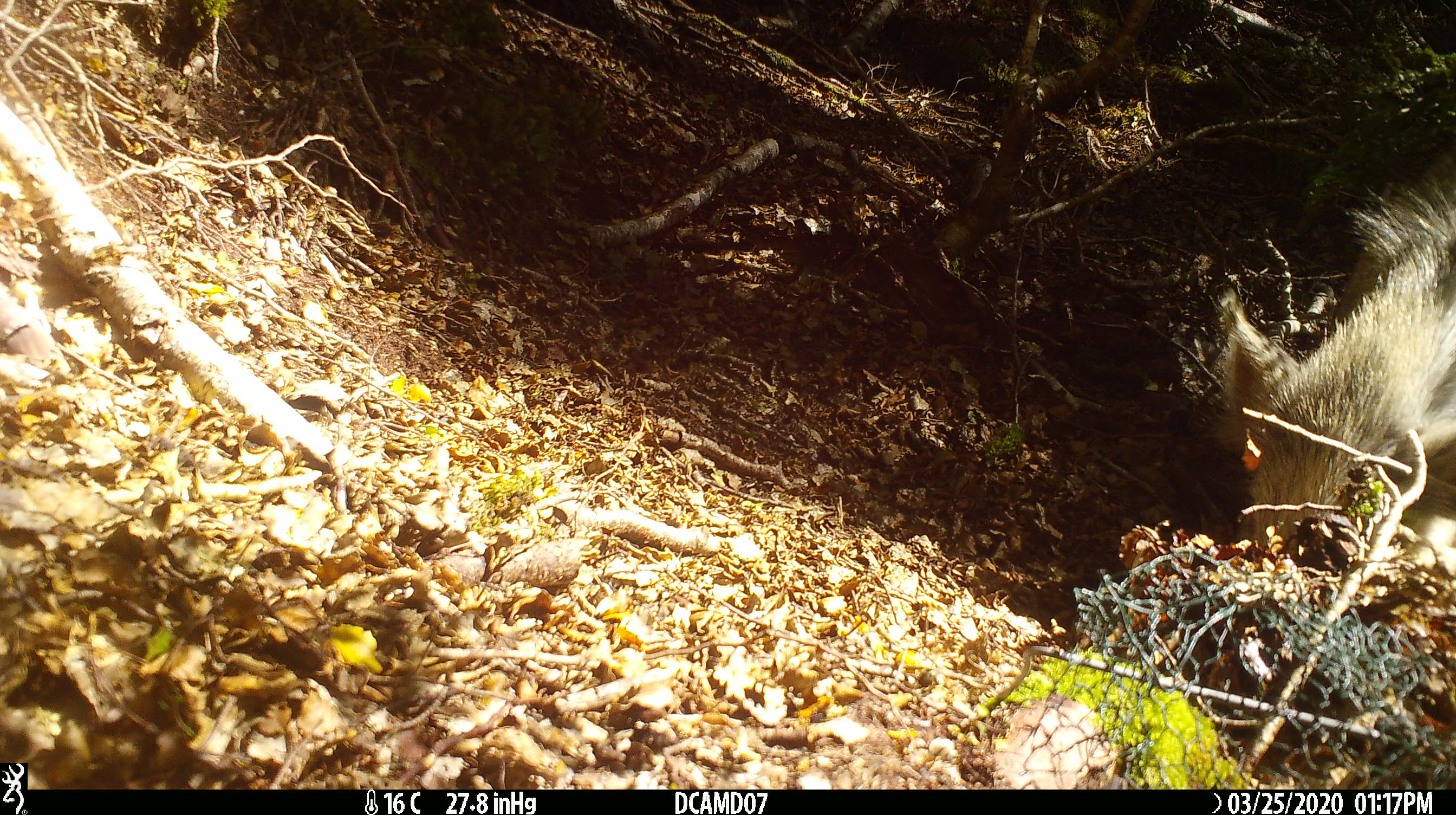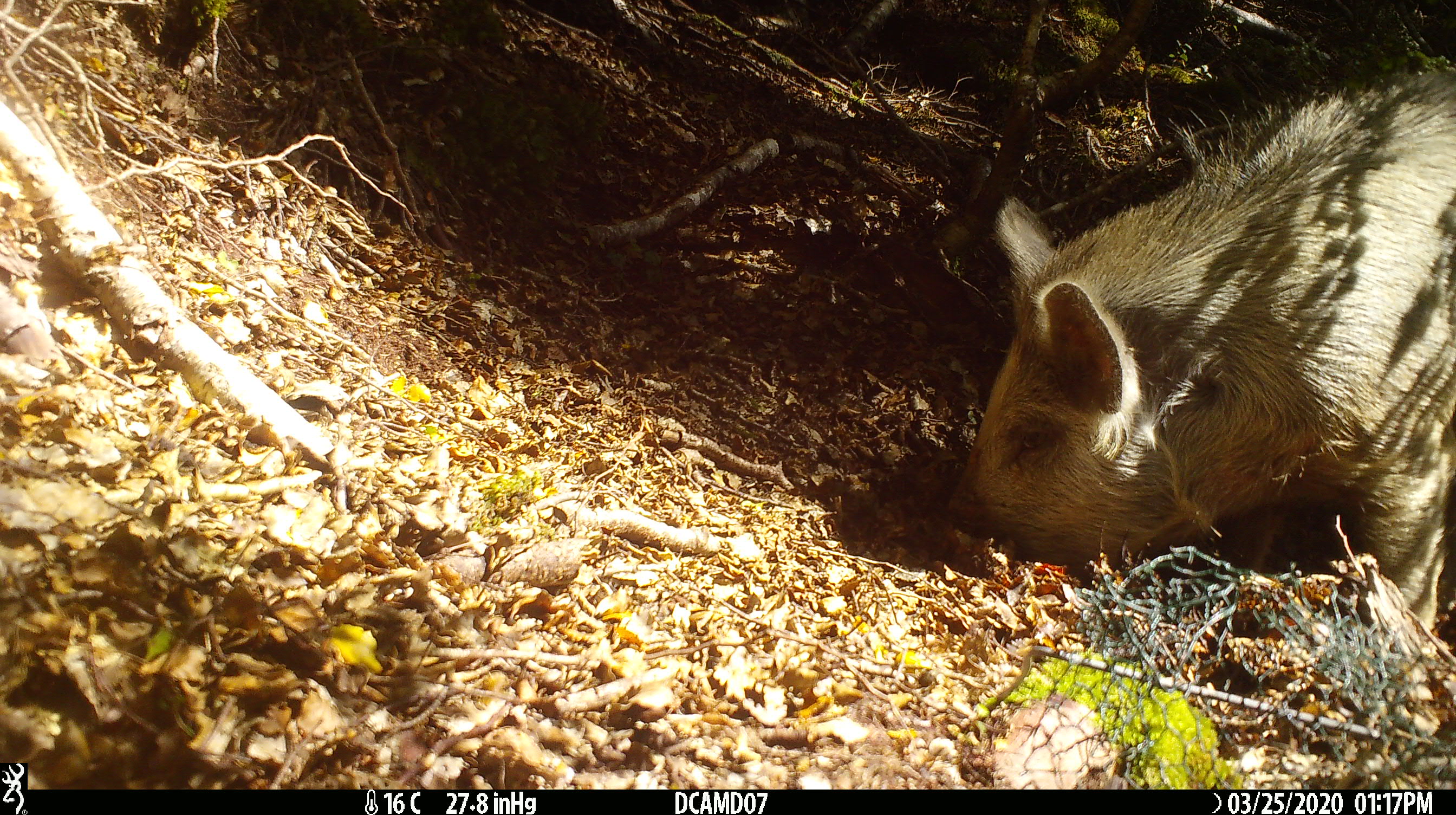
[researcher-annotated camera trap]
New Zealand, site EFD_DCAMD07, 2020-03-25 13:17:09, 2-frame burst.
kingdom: Animalia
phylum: Chordata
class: Mammalia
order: Artiodactyla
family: Suidae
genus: Sus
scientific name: Sus scrofa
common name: pig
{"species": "pig (Sus scrofa)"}